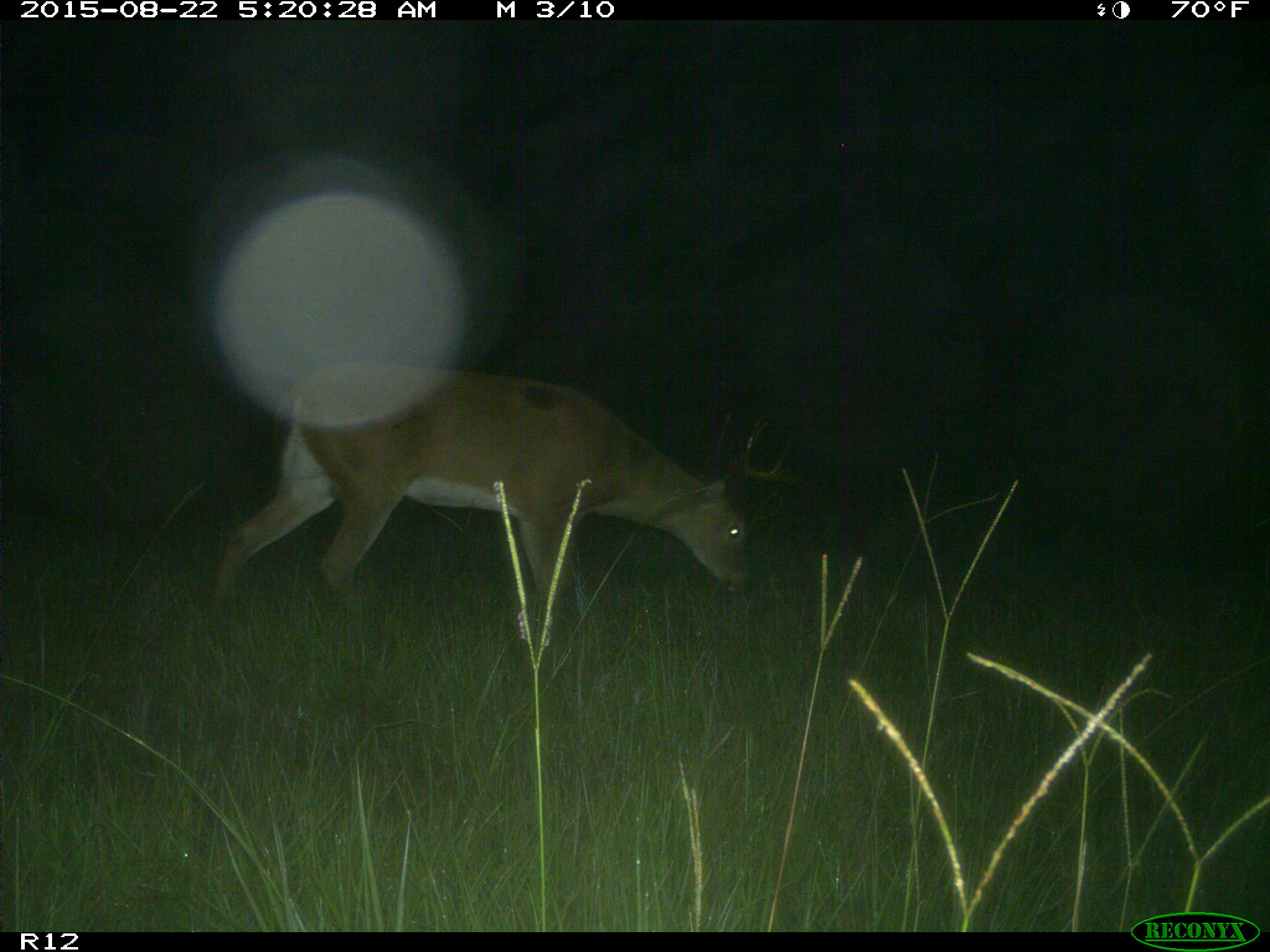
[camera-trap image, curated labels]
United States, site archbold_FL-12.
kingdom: Animalia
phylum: Chordata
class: Mammalia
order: Artiodactyla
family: Cervidae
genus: Odocoileus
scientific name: Odocoileus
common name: deer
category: unidentified deer